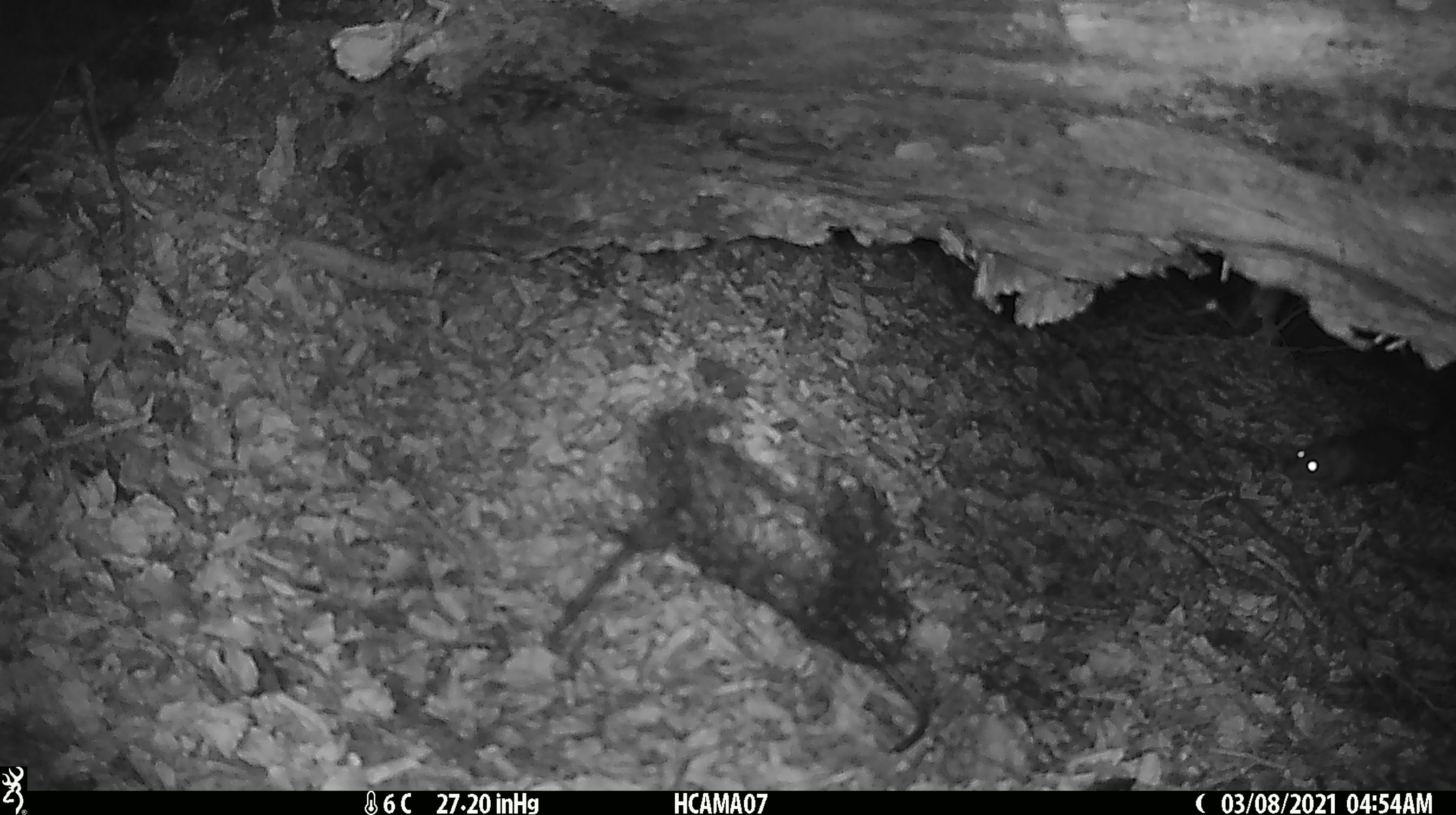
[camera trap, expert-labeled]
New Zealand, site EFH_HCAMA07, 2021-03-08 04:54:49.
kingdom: Animalia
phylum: Chordata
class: Mammalia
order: Rodentia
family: Muridae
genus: Mus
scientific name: Mus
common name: mouse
Mouse (Mus).